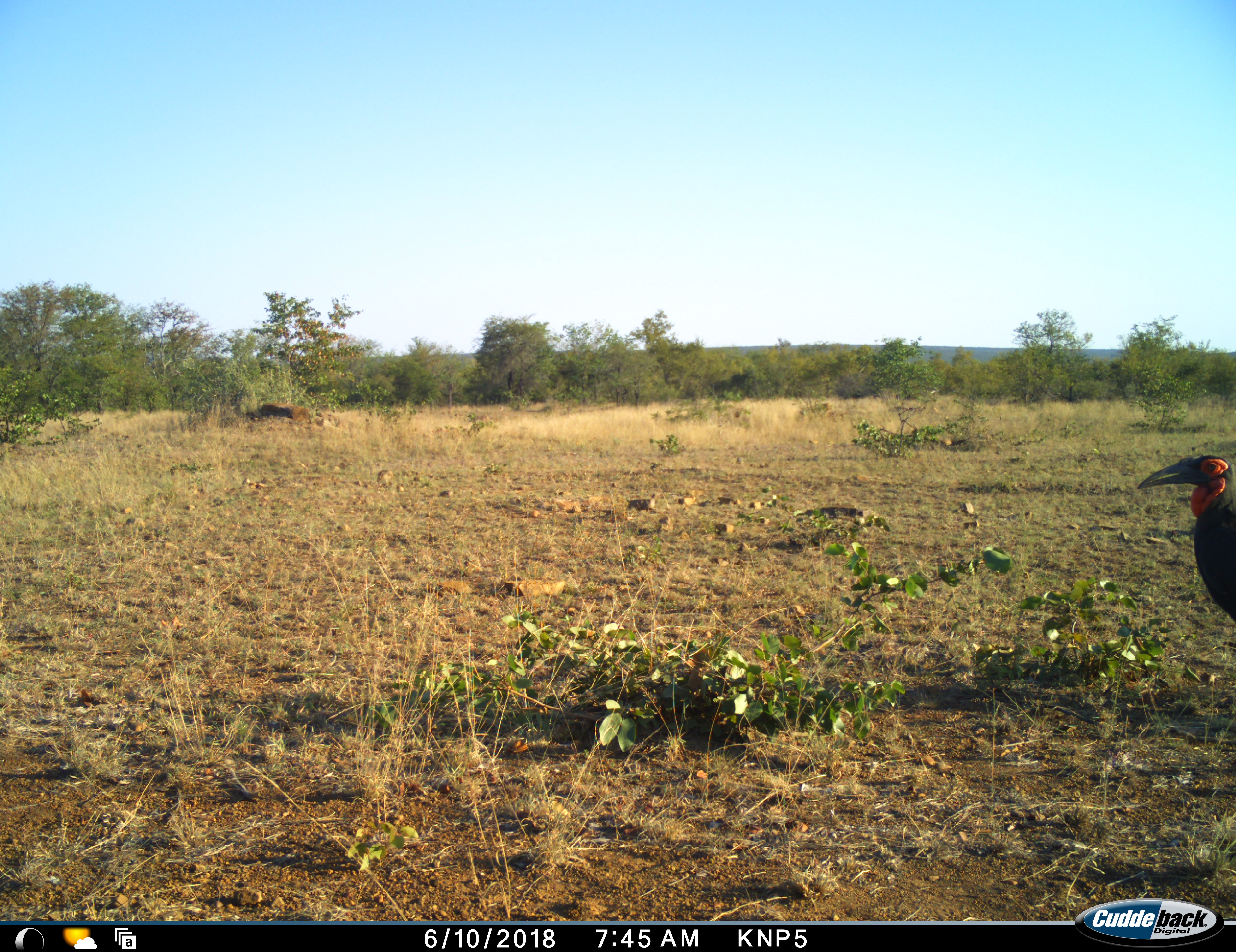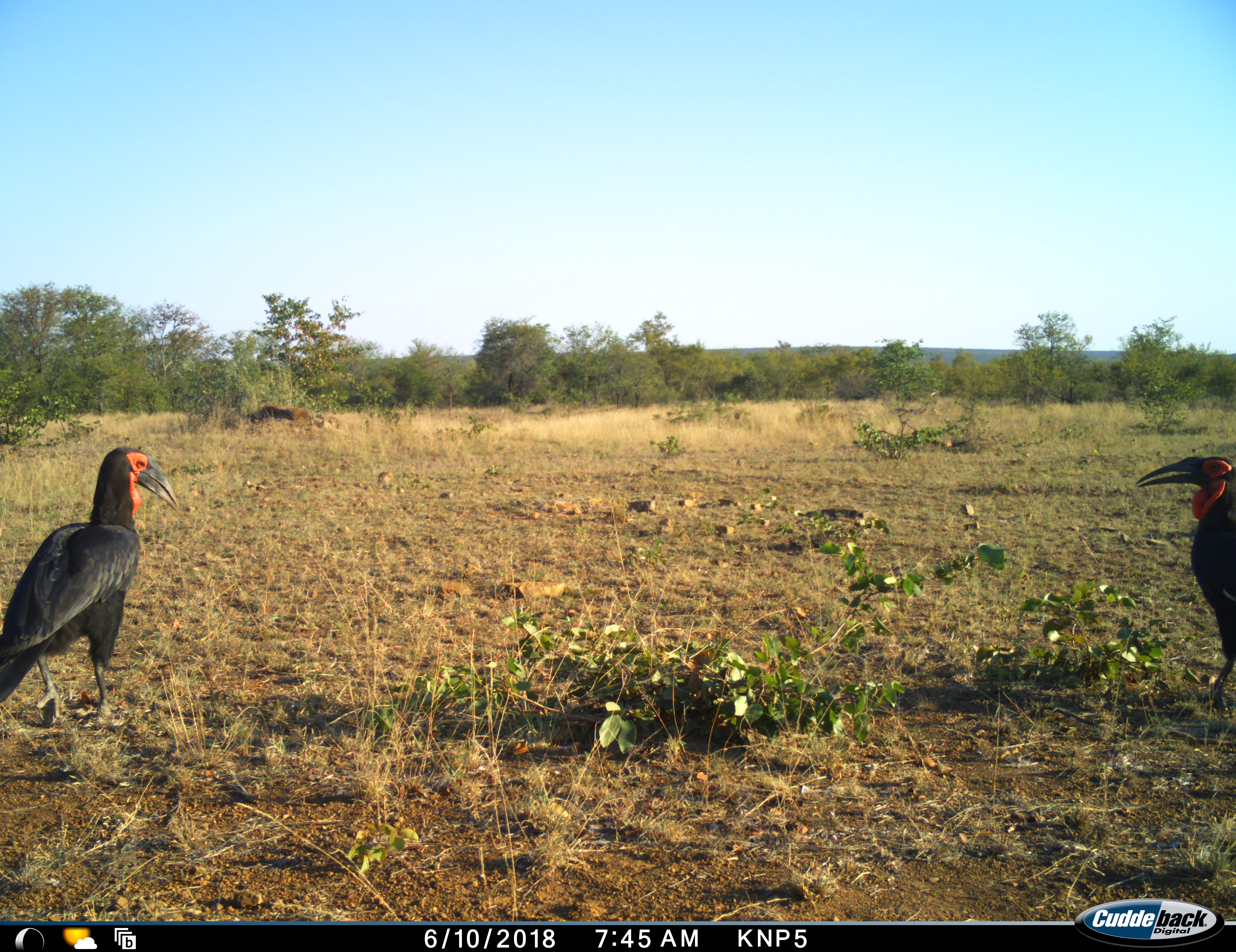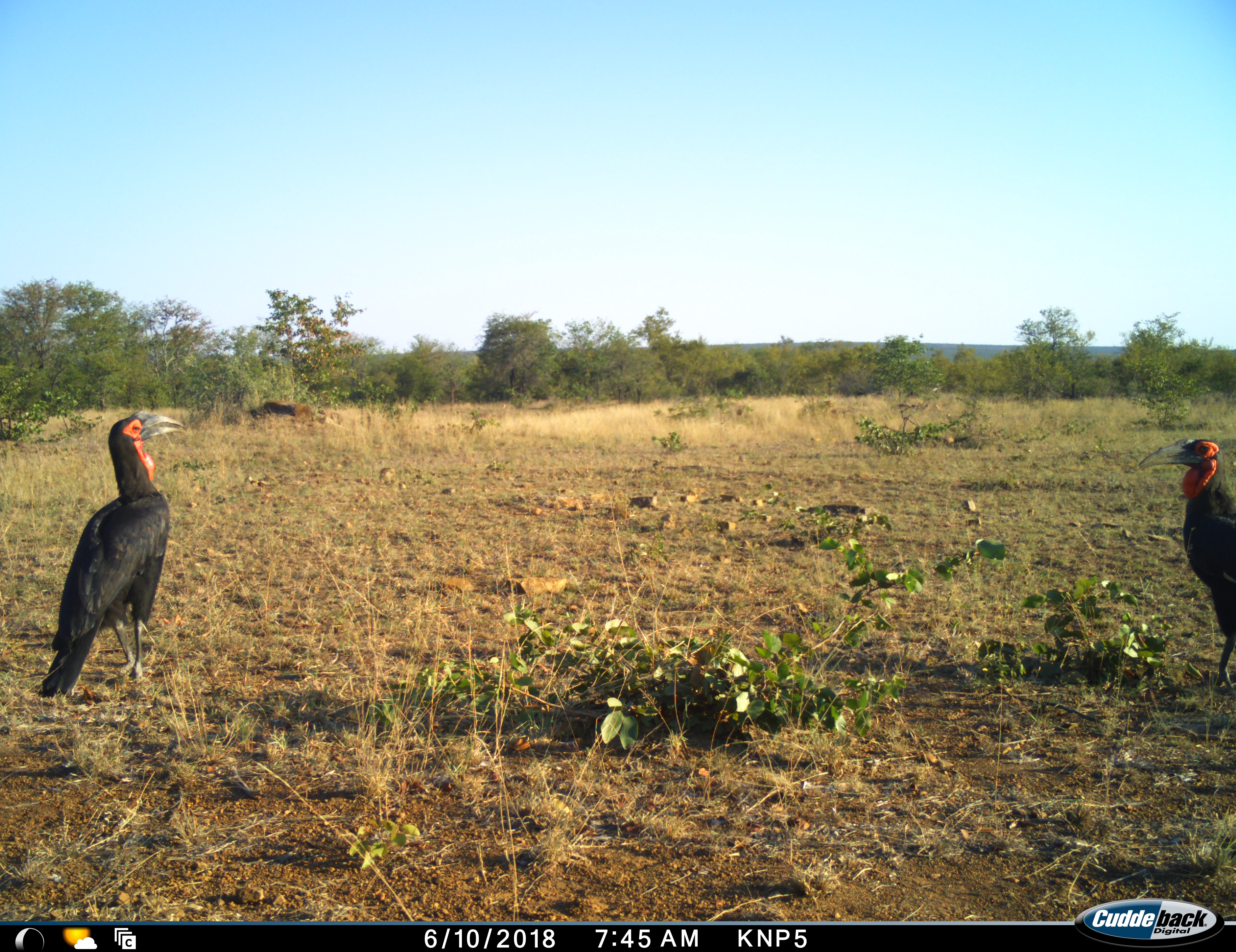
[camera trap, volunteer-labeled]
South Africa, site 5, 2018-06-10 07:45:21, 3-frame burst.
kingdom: Animalia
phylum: Chordata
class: Aves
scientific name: Aves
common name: bird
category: birdother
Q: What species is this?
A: Birdother (bird) (Aves).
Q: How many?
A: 2.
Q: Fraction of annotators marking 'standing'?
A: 67%.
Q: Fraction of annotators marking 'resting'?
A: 0%.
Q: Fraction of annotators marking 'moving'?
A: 67%.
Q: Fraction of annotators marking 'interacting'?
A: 0%.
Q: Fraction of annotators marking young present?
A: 0%.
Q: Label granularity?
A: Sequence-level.